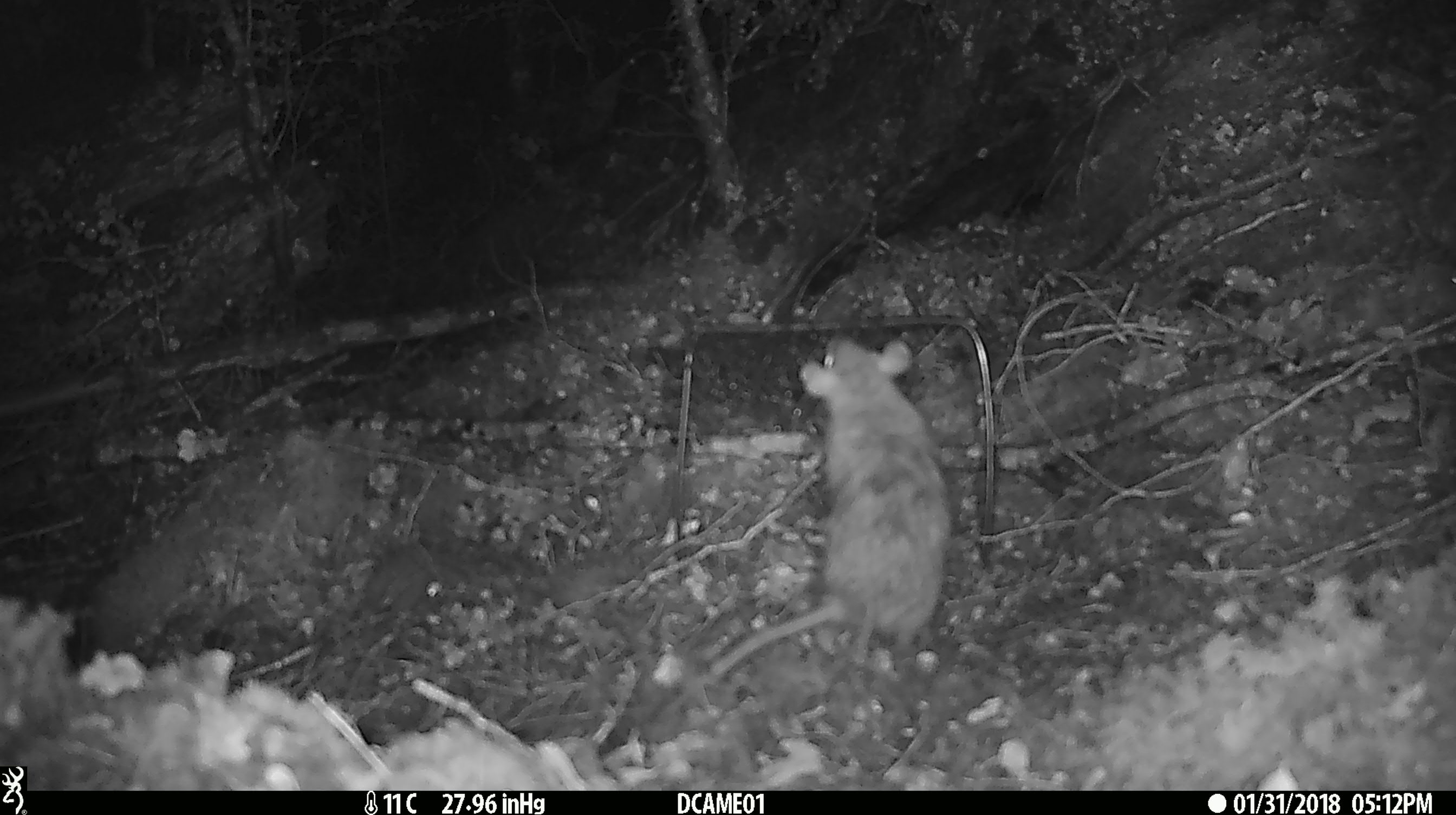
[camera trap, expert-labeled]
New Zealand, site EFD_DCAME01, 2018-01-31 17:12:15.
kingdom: Animalia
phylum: Chordata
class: Mammalia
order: Rodentia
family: Muridae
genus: Rattus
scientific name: Rattus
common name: rat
Rat (Rattus).